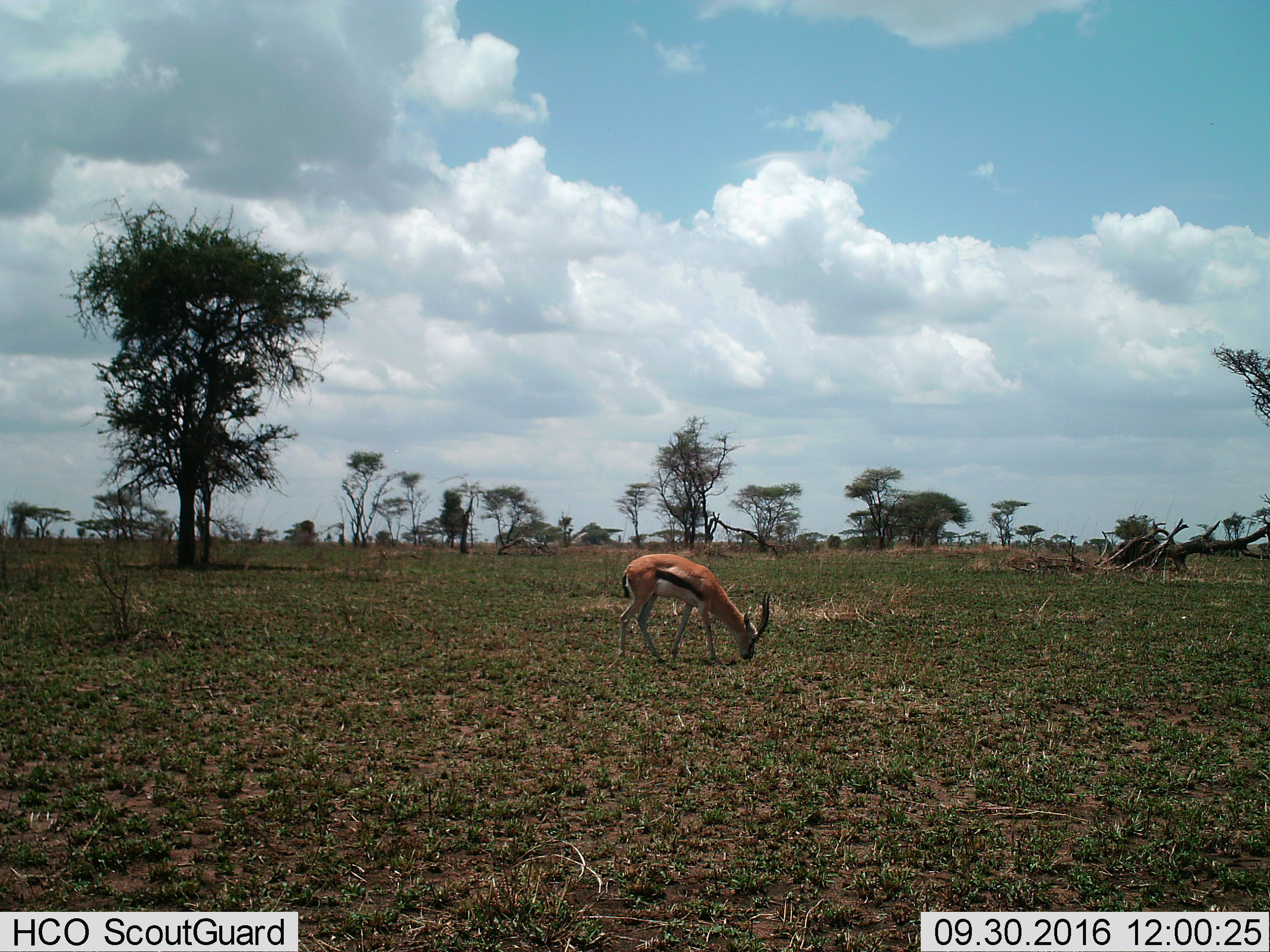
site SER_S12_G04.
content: unidentified animal